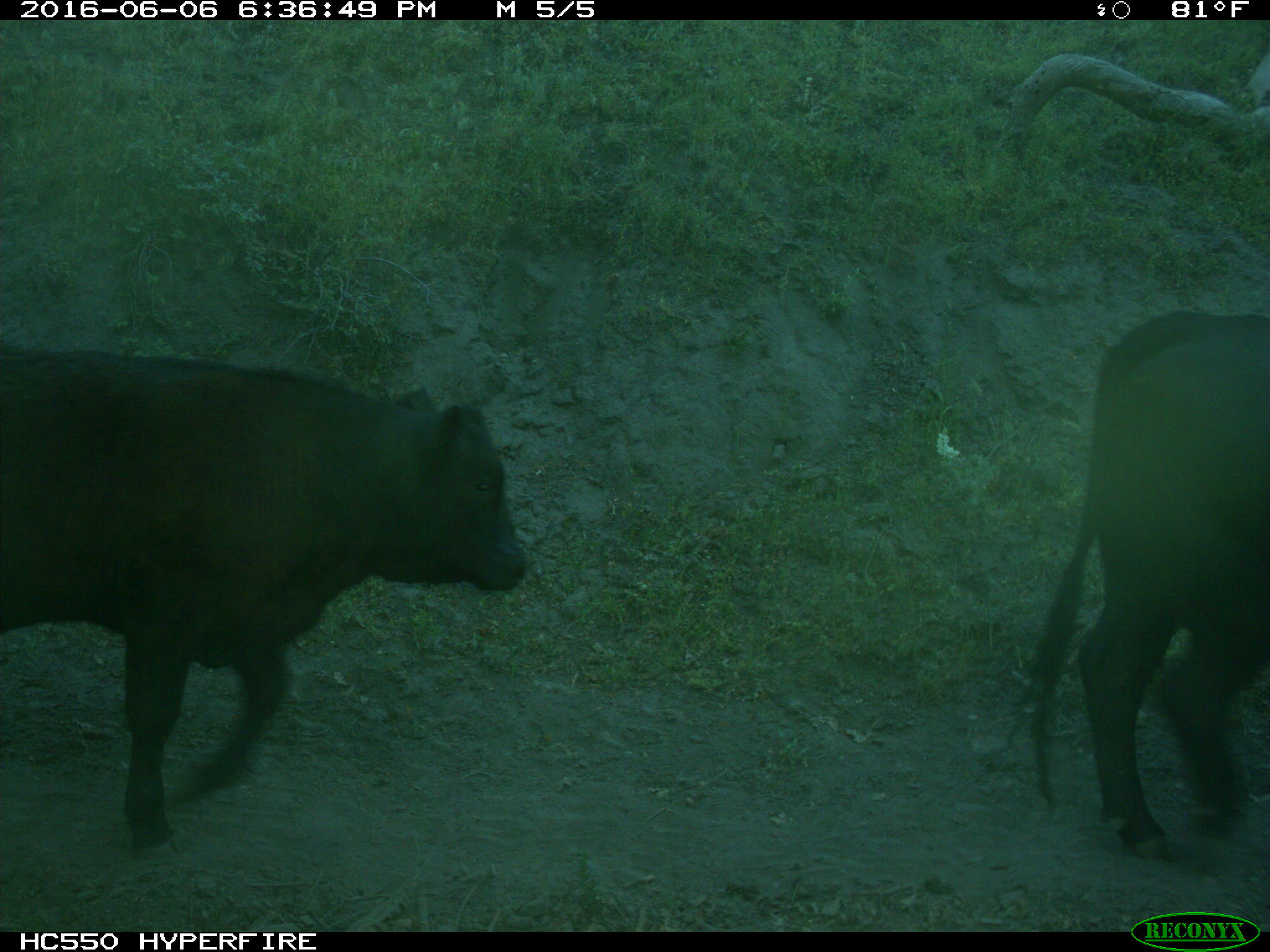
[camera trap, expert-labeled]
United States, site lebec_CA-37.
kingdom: Animalia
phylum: Chordata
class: Mammalia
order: Artiodactyla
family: Bovidae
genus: Bos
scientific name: Bos taurus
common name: domestic cow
Bos taurus (domestic cow).